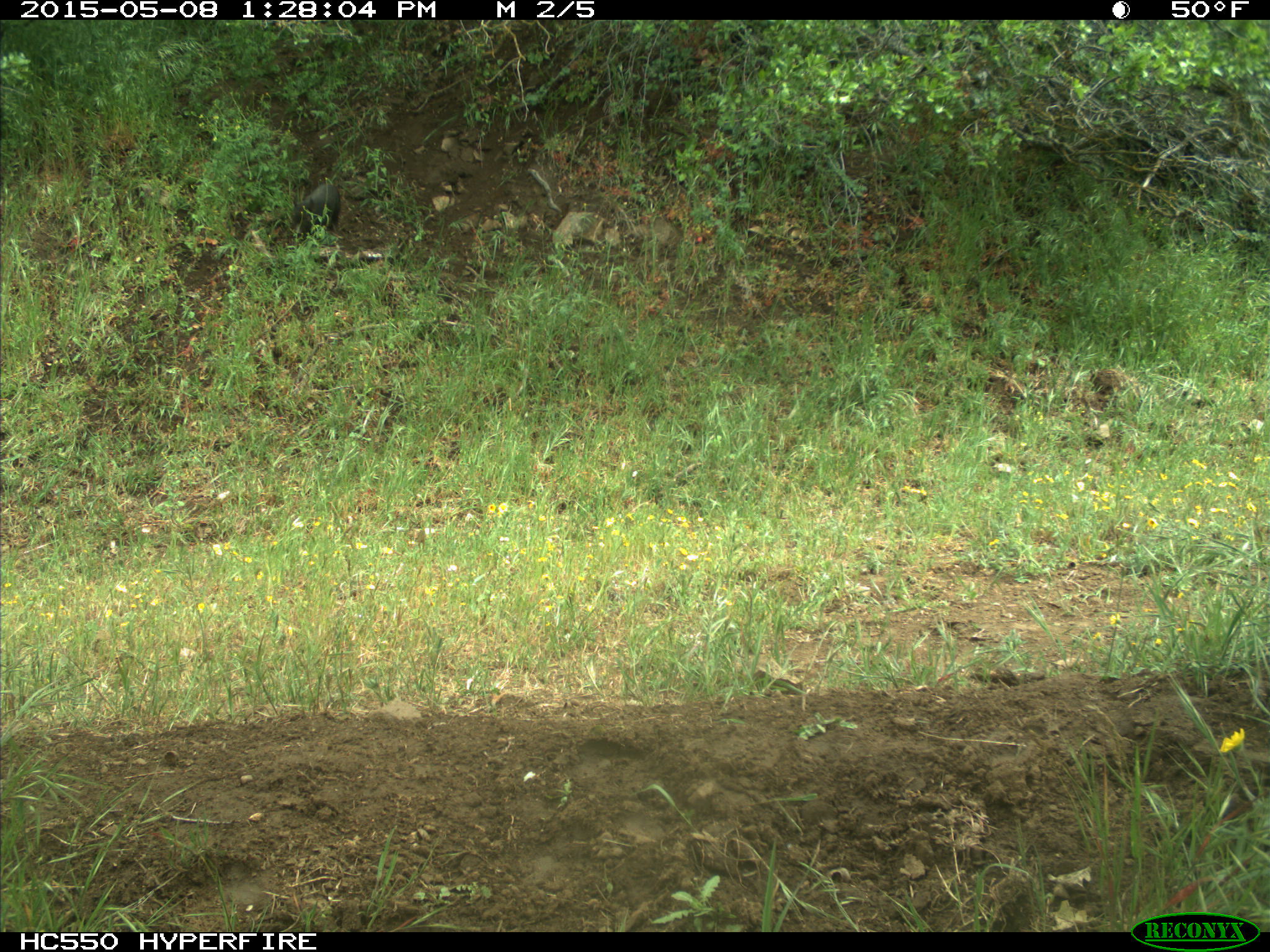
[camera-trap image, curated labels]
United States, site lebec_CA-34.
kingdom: Animalia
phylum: Chordata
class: Mammalia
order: Artiodactyla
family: Suidae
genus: Sus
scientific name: Sus scrofa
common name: wild boar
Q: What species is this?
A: Sus scrofa (wild boar).